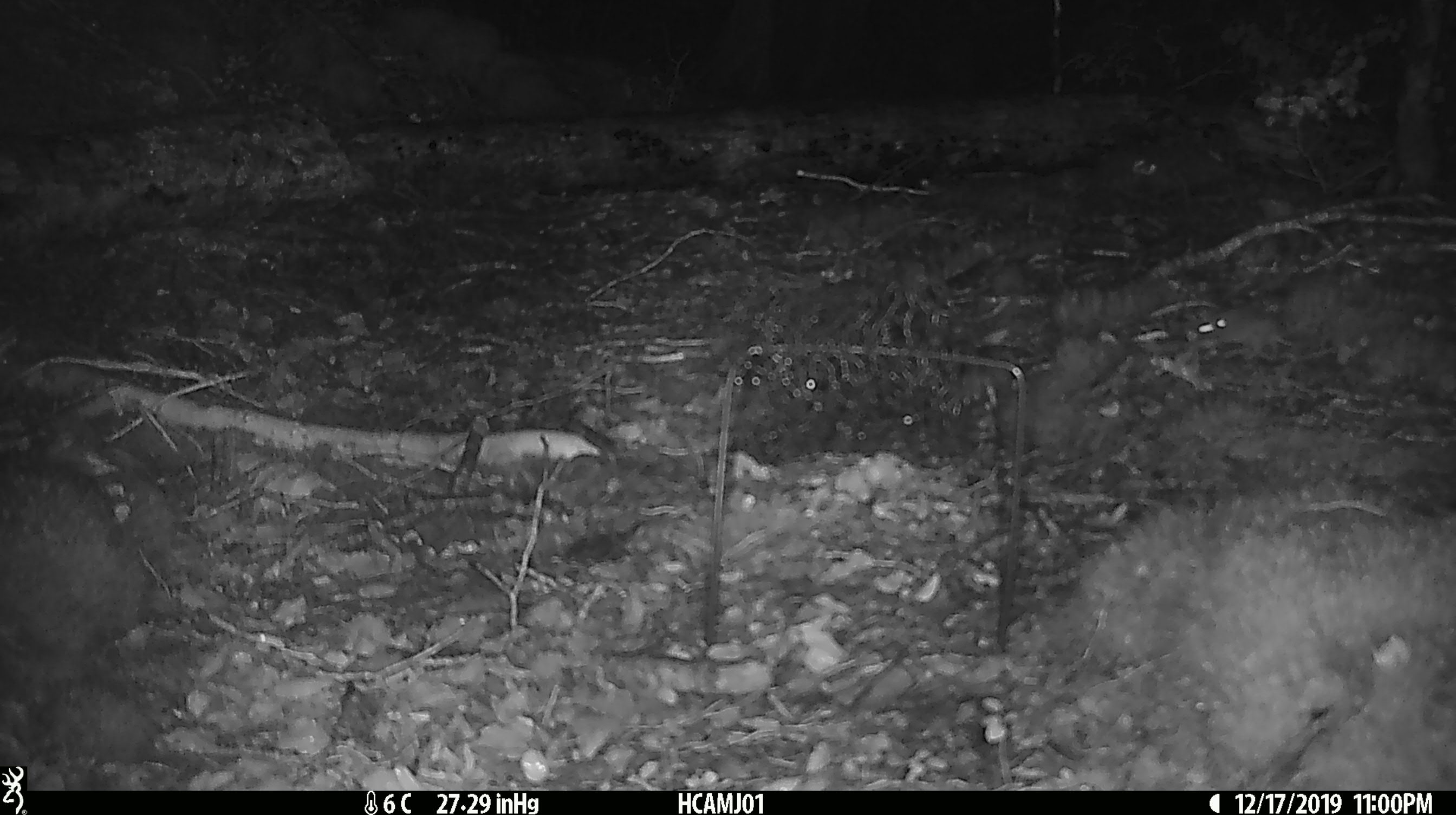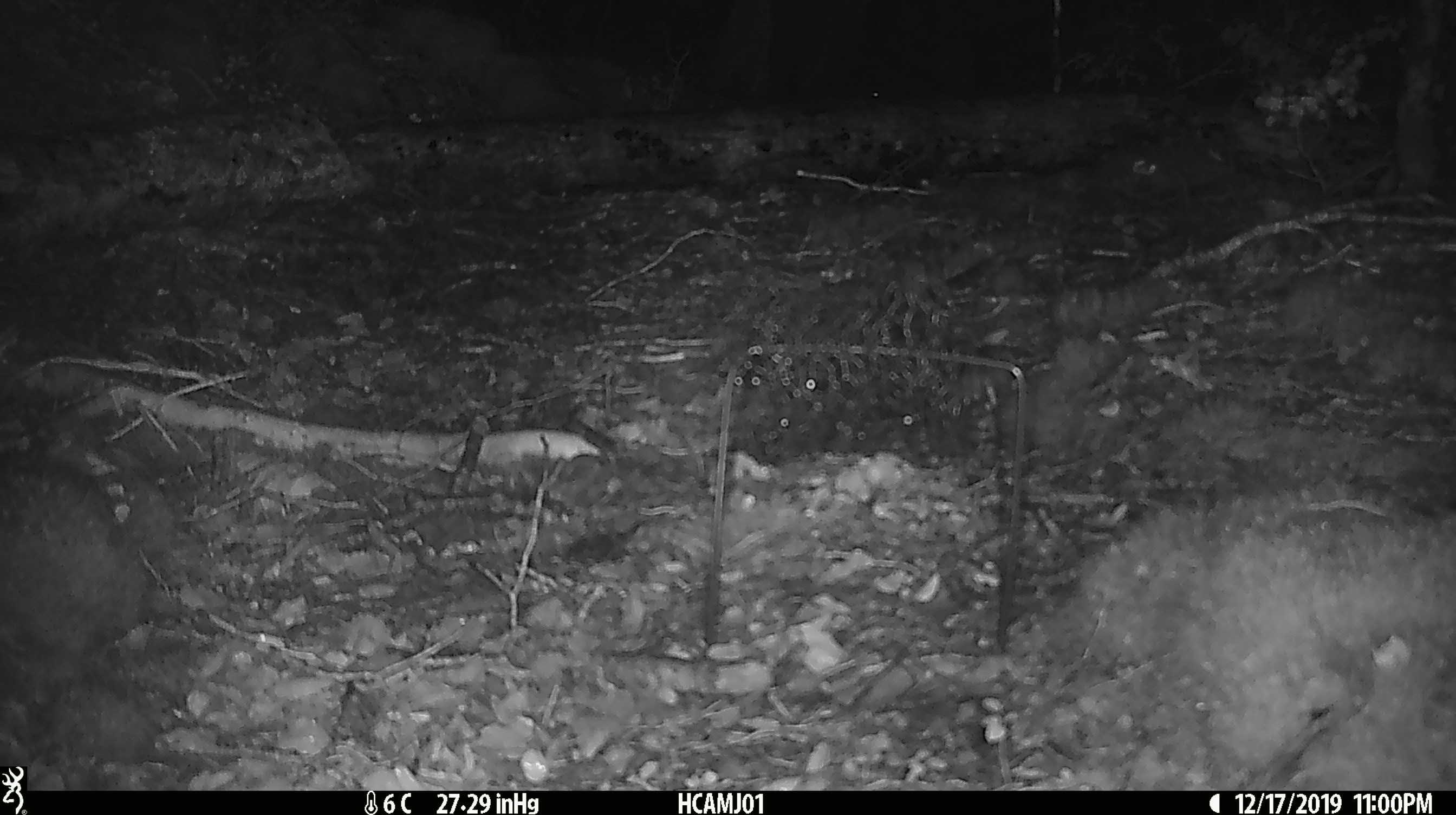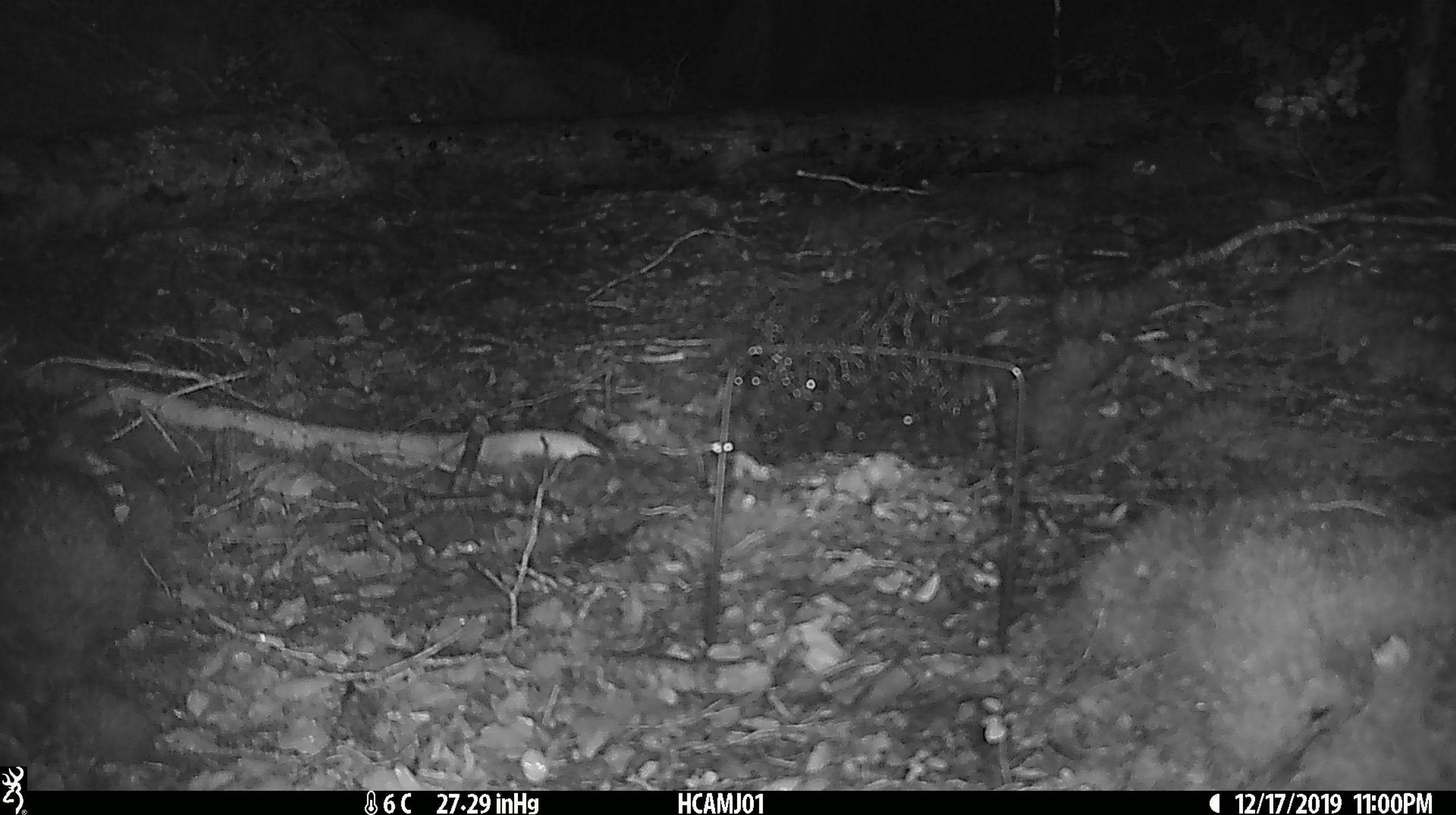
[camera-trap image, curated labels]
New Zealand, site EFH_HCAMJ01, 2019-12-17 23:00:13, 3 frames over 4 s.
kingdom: Animalia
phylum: Chordata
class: Mammalia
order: Rodentia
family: Muridae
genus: Mus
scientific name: Mus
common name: mouse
Mouse (Mus).